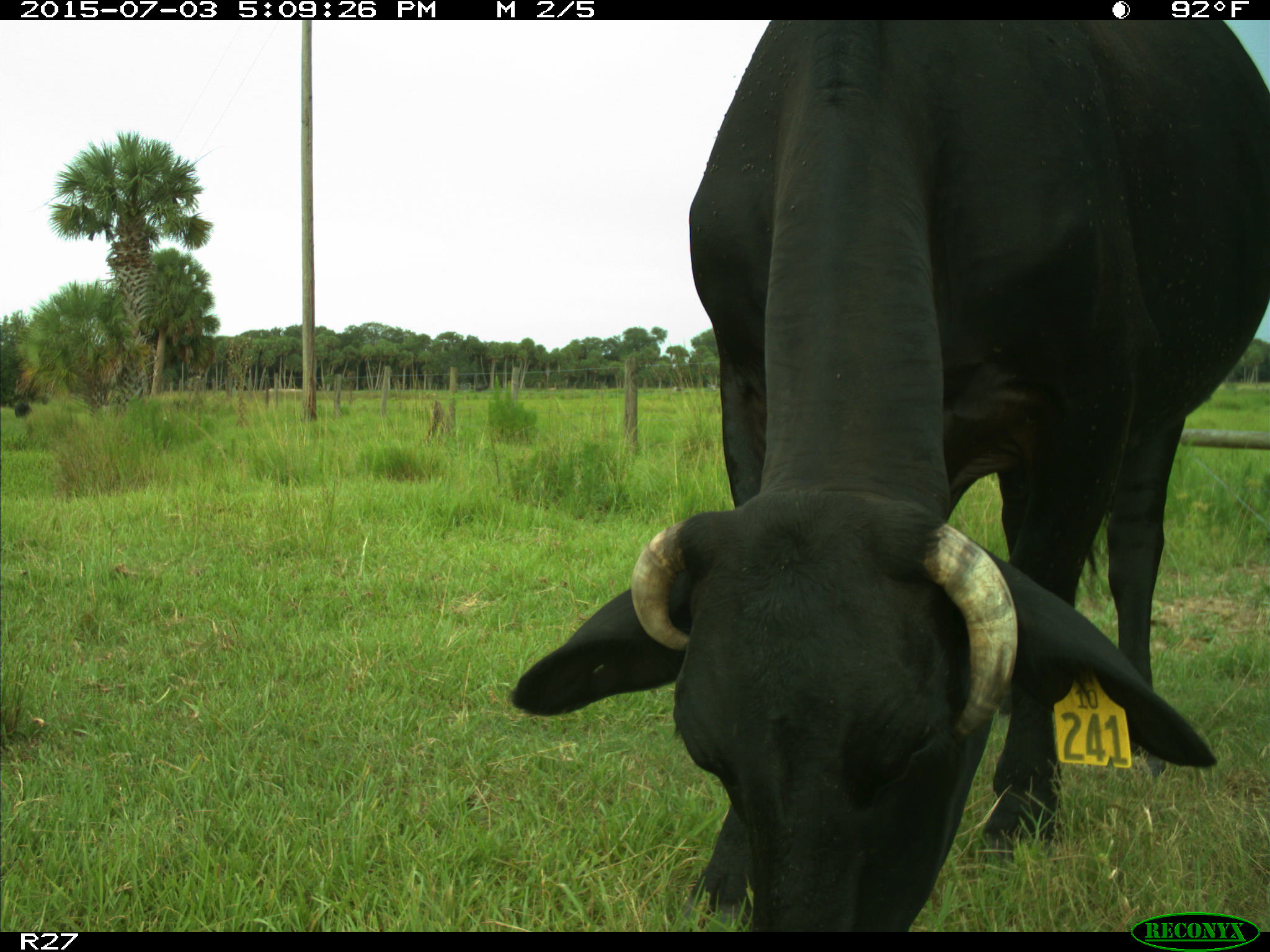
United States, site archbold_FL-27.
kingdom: Animalia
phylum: Chordata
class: Mammalia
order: Artiodactyla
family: Bovidae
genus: Bos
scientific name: Bos taurus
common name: domestic cow